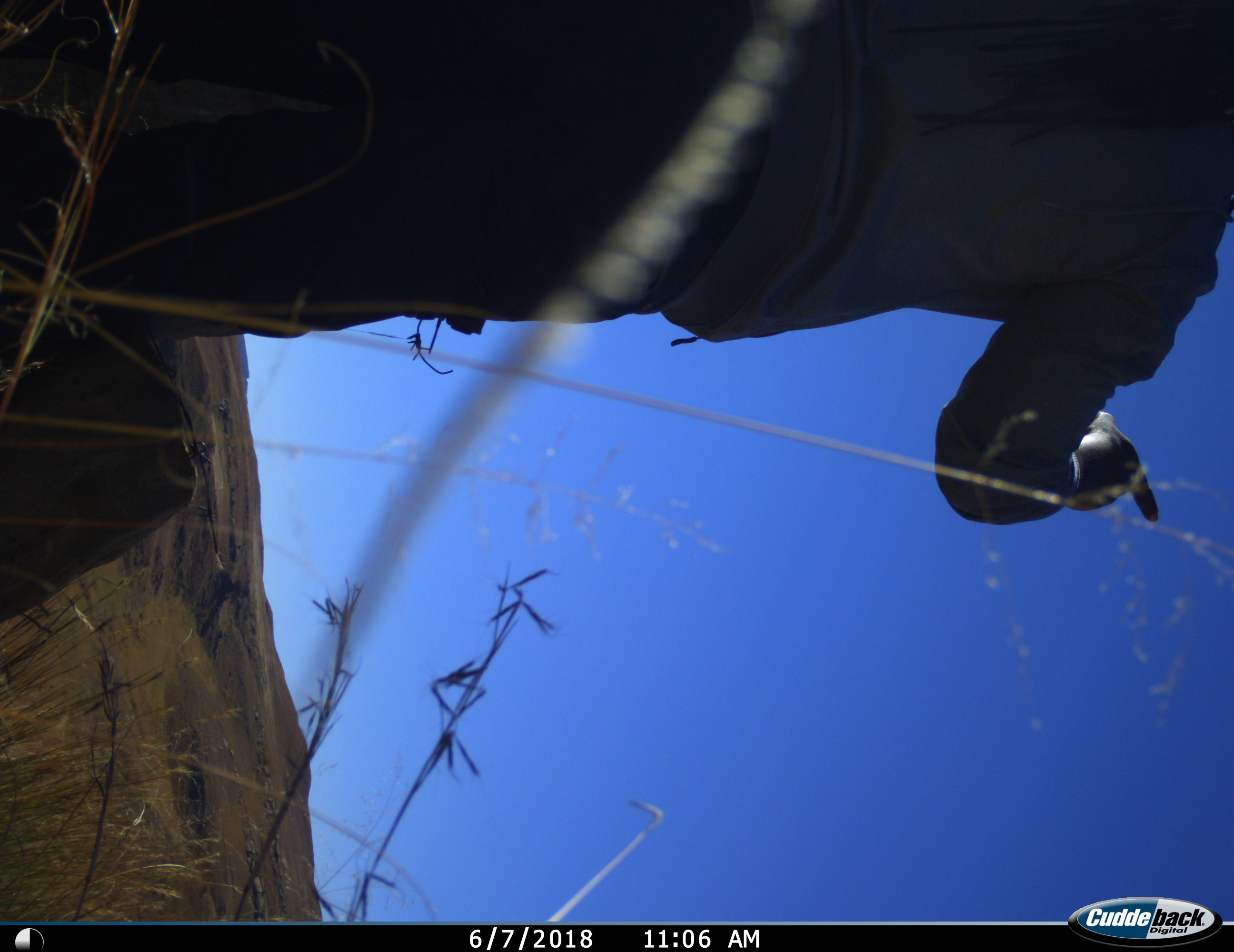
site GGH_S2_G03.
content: unidentified animal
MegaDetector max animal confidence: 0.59